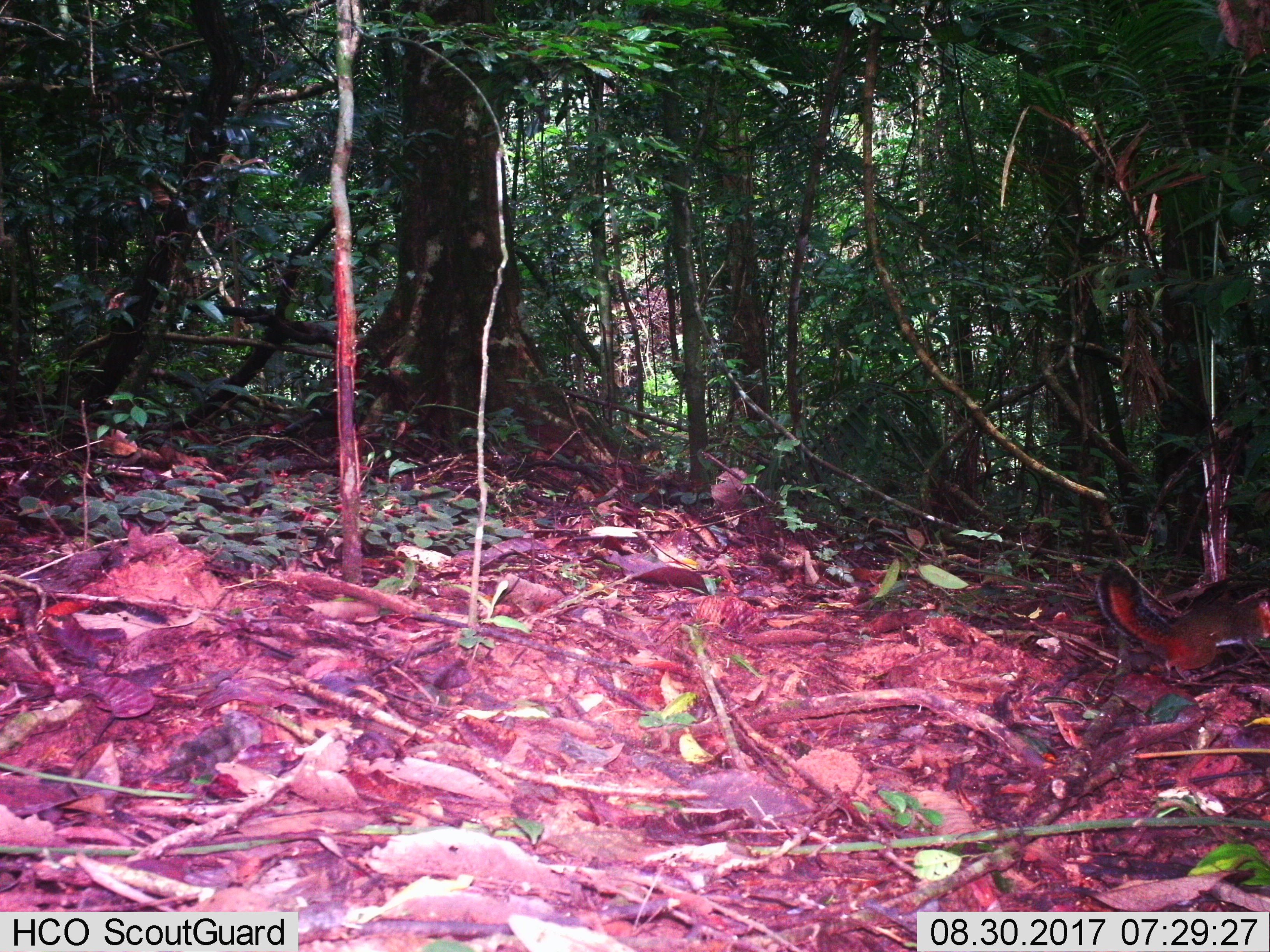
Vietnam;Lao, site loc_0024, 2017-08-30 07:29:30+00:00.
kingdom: Animalia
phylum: Chordata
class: Mammalia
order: Rodentia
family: Sciuridae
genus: Dremomys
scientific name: Dremomys rufigenis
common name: red-cheeked squirrel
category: red cheeked squirrel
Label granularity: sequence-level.